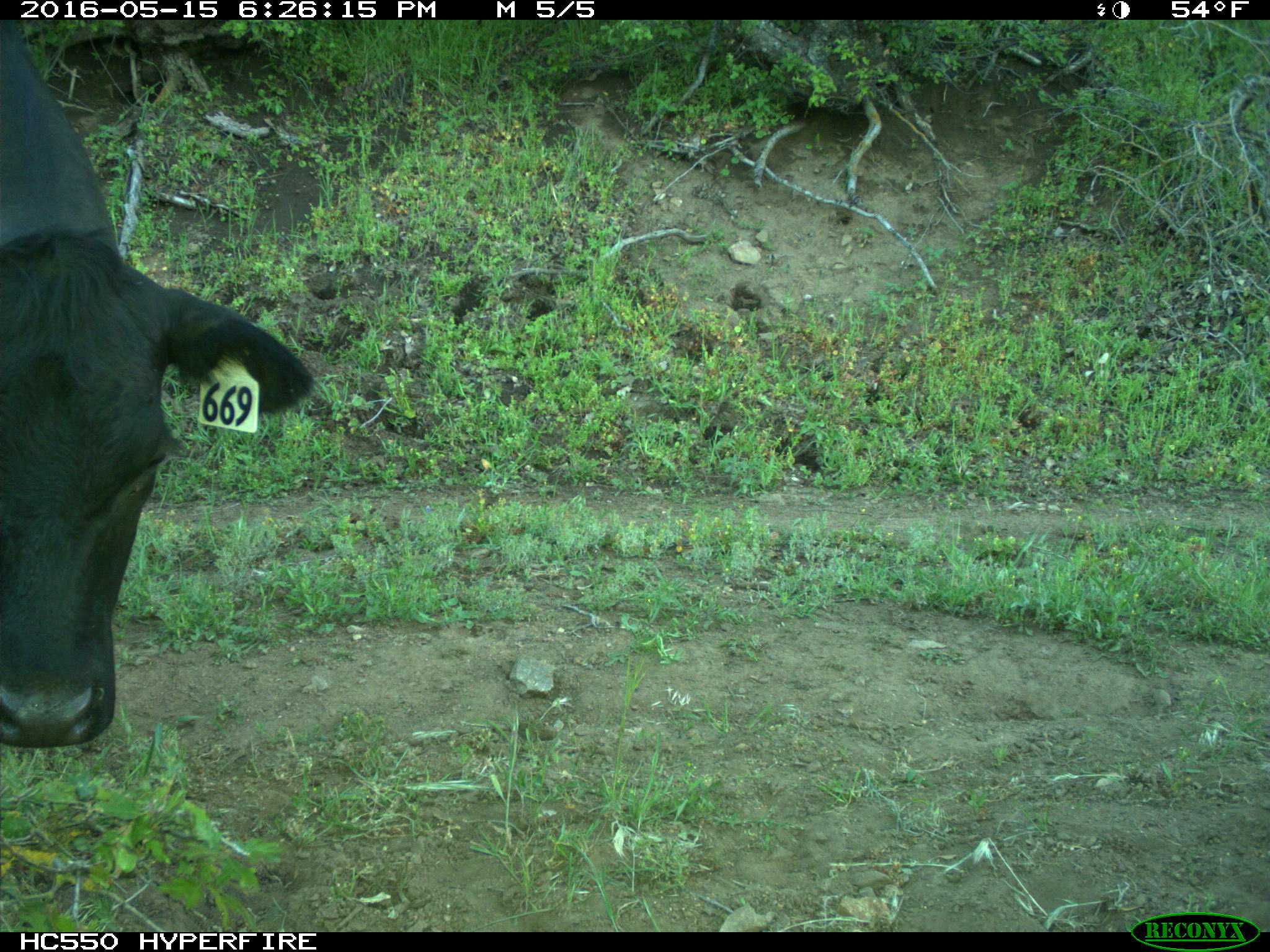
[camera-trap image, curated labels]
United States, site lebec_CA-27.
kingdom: Animalia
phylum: Chordata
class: Mammalia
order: Artiodactyla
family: Bovidae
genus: Bos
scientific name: Bos taurus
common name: domestic cow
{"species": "Bos taurus (domestic cow)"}